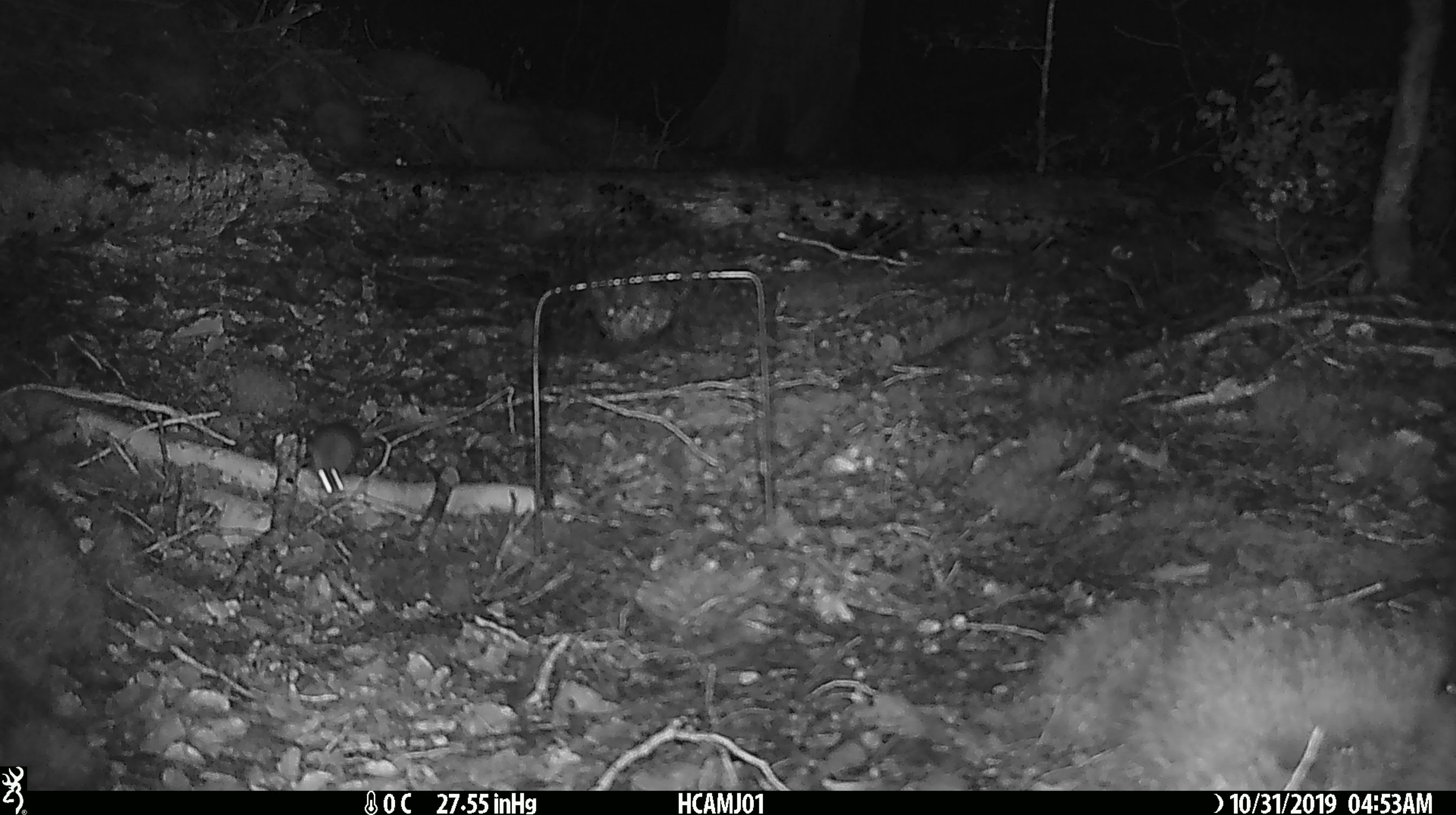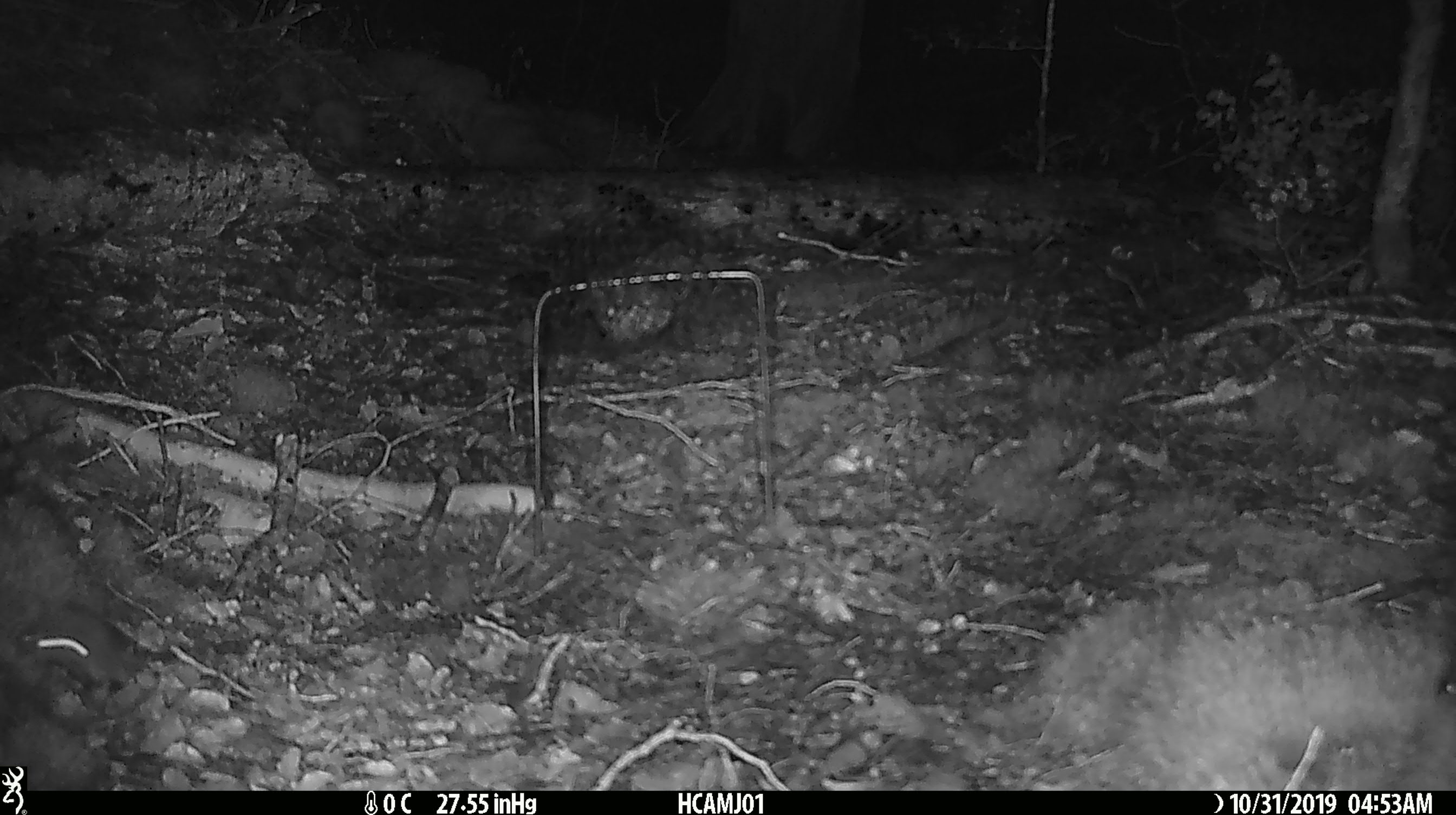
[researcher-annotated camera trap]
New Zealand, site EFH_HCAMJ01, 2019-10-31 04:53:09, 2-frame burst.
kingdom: Animalia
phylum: Chordata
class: Mammalia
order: Rodentia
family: Muridae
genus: Mus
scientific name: Mus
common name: mouse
Mouse (Mus).